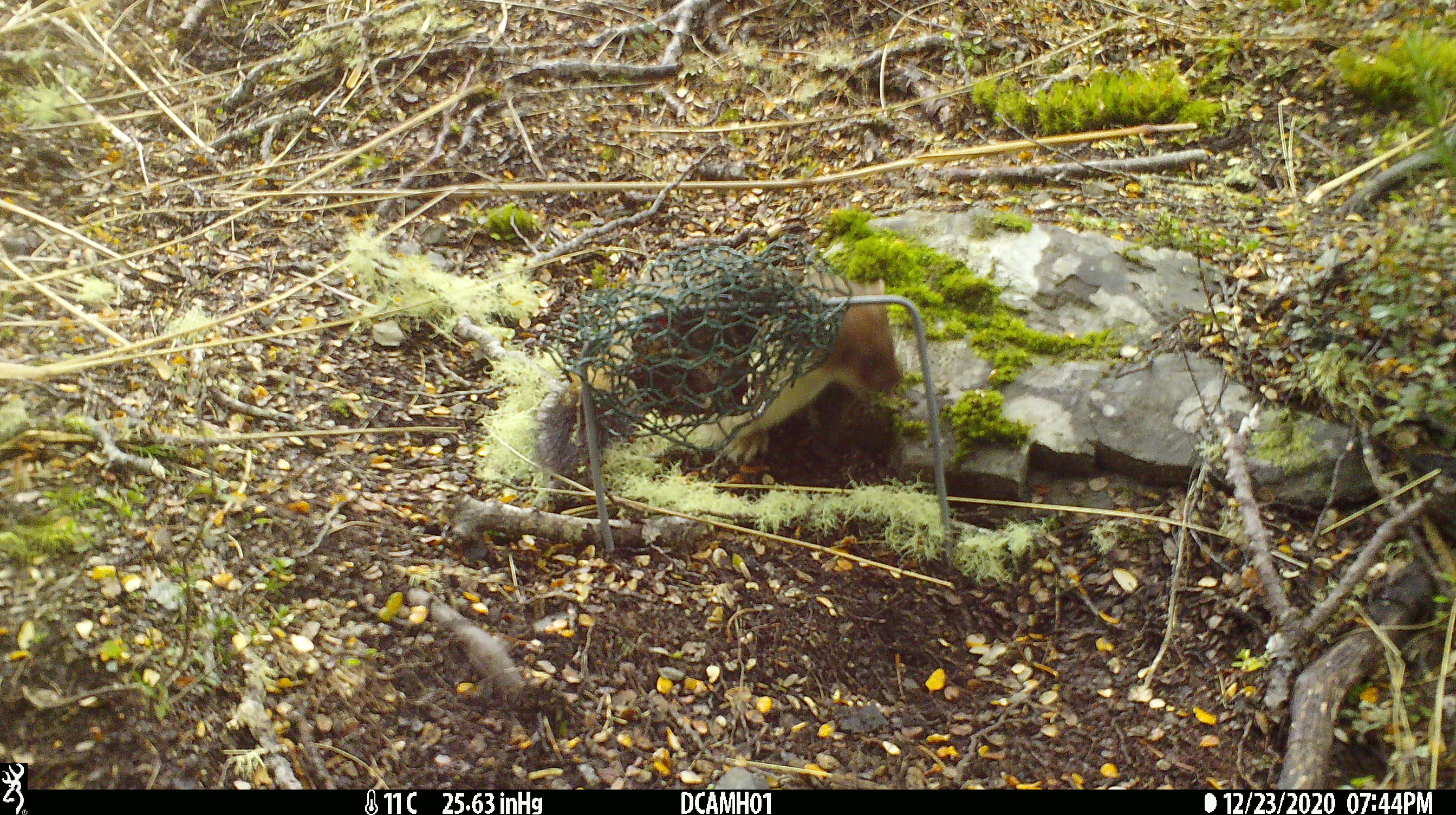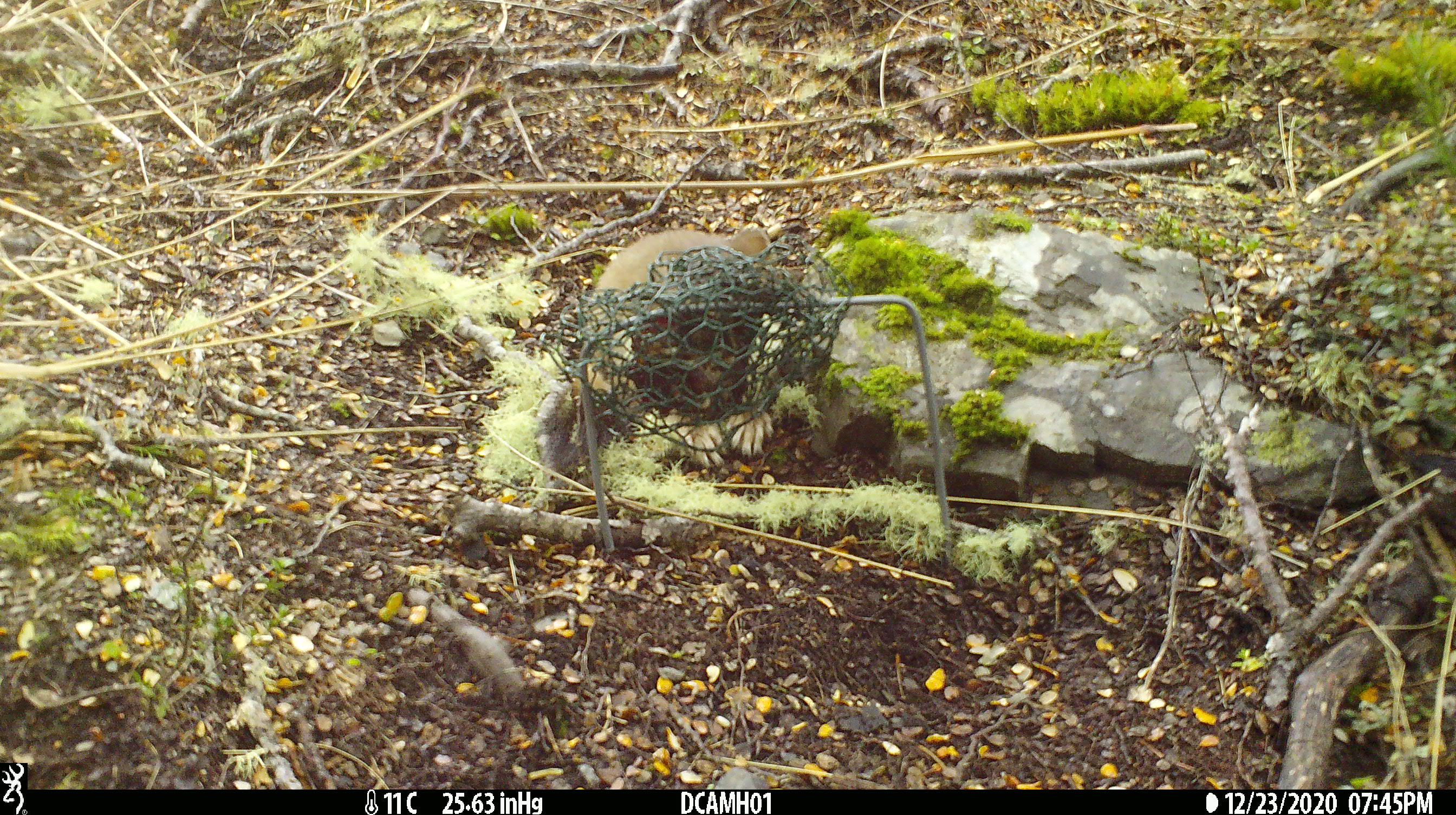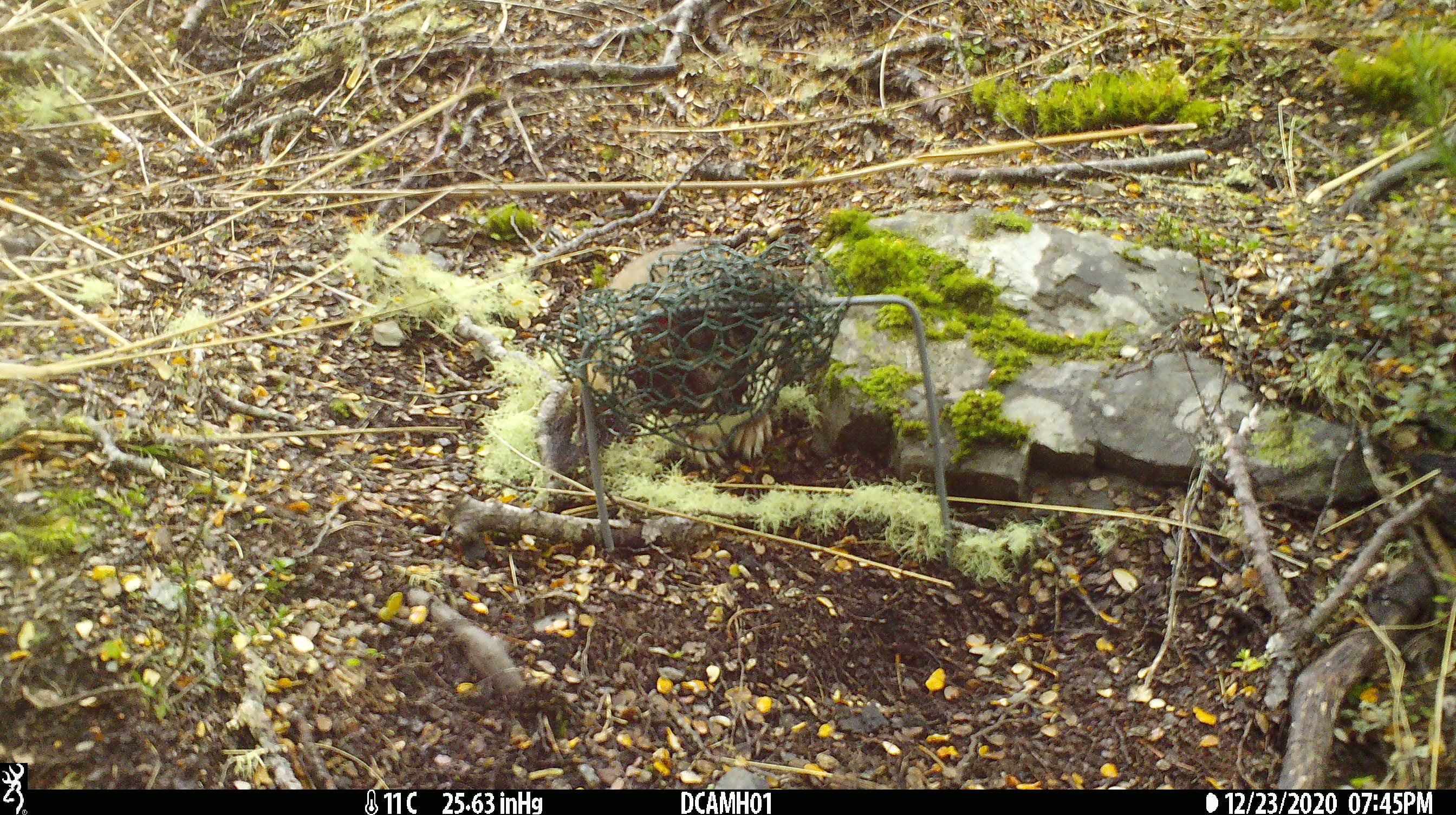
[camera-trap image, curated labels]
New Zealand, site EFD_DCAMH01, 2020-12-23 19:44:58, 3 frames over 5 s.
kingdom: Animalia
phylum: Chordata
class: Mammalia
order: Carnivora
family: Mustelidae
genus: Mustela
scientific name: Mustela erminea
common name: stoat